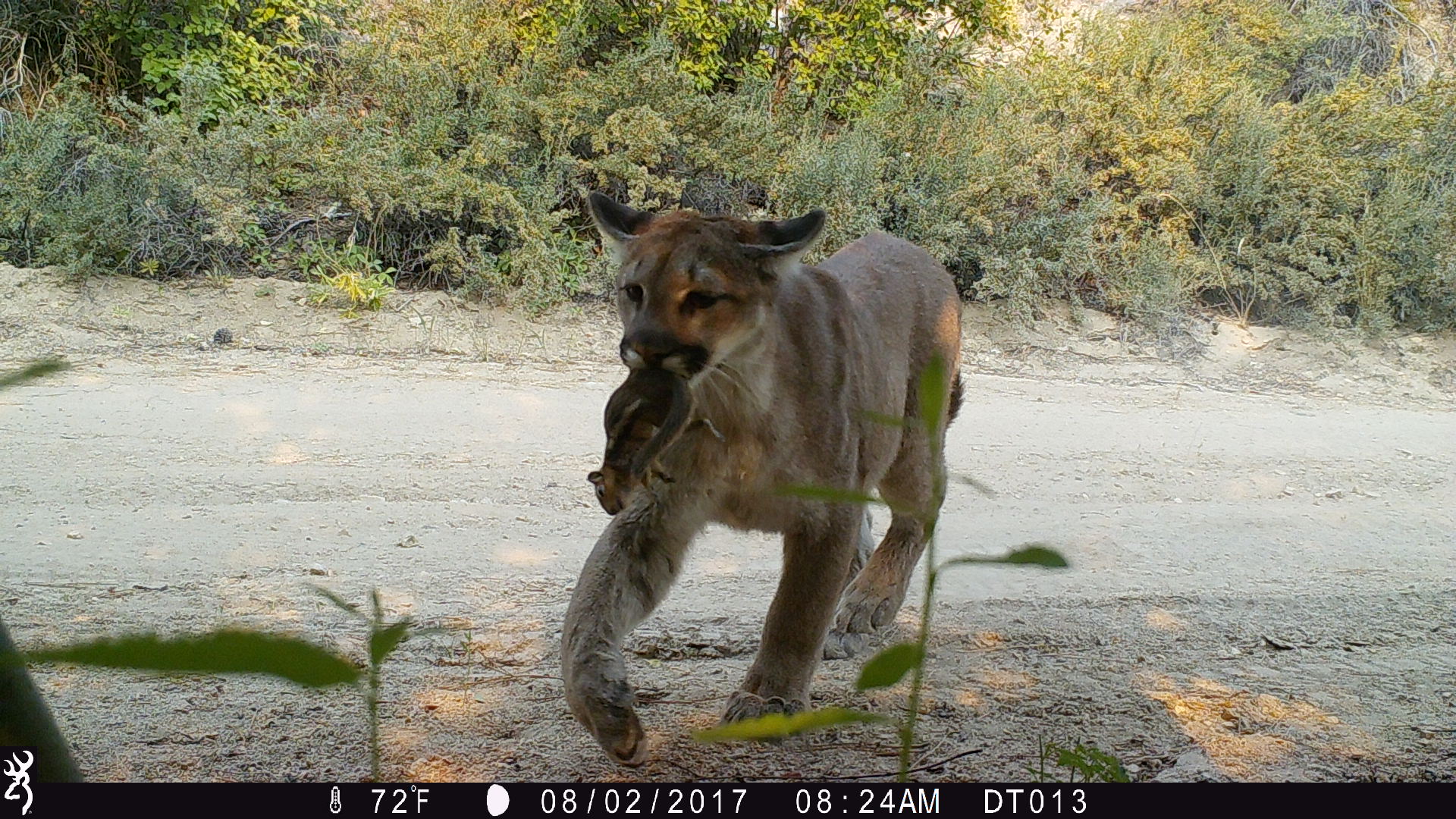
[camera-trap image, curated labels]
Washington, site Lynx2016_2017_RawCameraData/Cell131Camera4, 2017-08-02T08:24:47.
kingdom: Animalia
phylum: Chordata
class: Mammalia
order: Carnivora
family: Felidae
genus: Puma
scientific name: Puma concolor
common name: mountain lion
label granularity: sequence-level